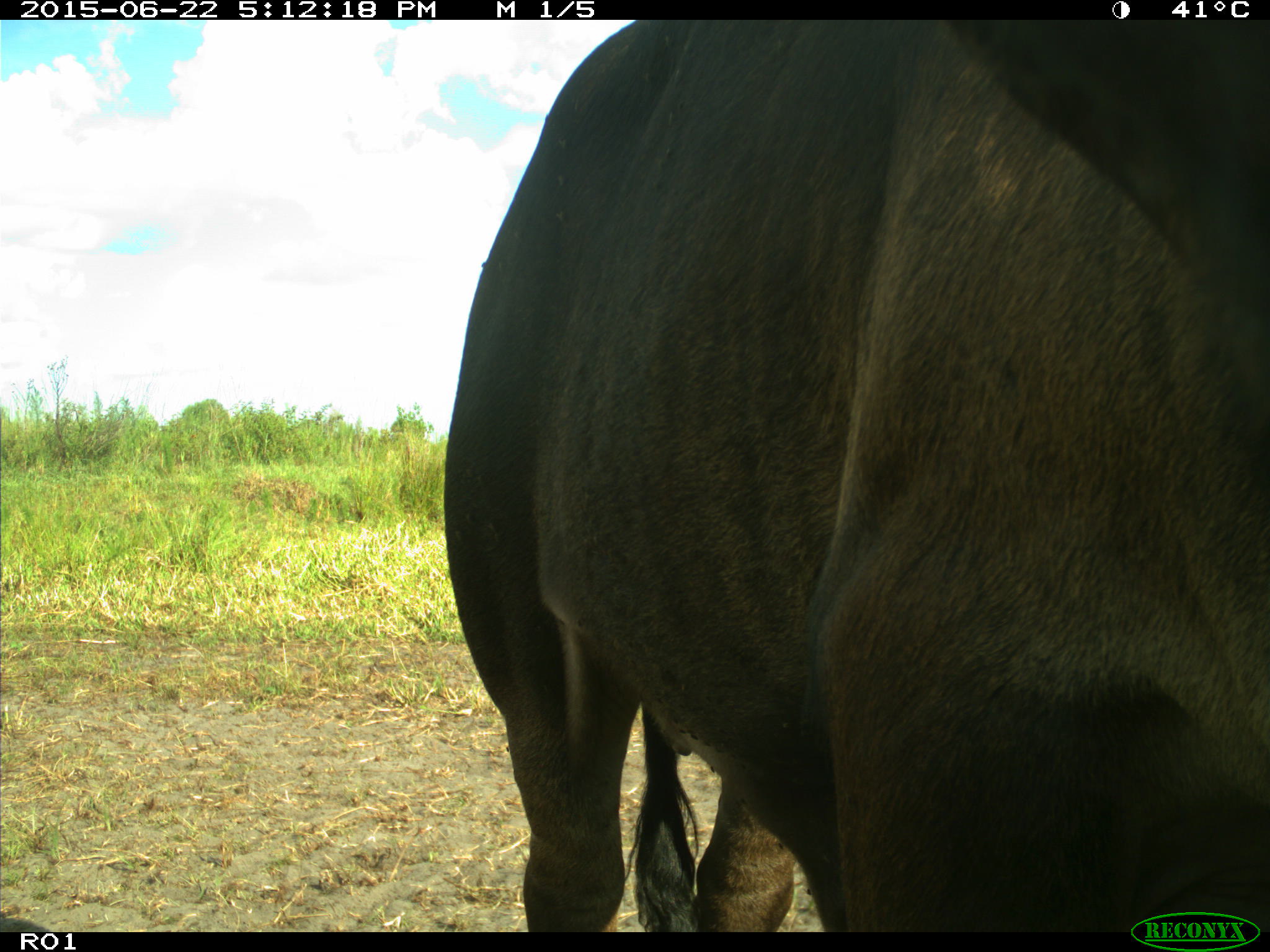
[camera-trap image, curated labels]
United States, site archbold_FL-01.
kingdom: Animalia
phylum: Chordata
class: Mammalia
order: Artiodactyla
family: Bovidae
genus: Bos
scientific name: Bos taurus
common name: domestic cow